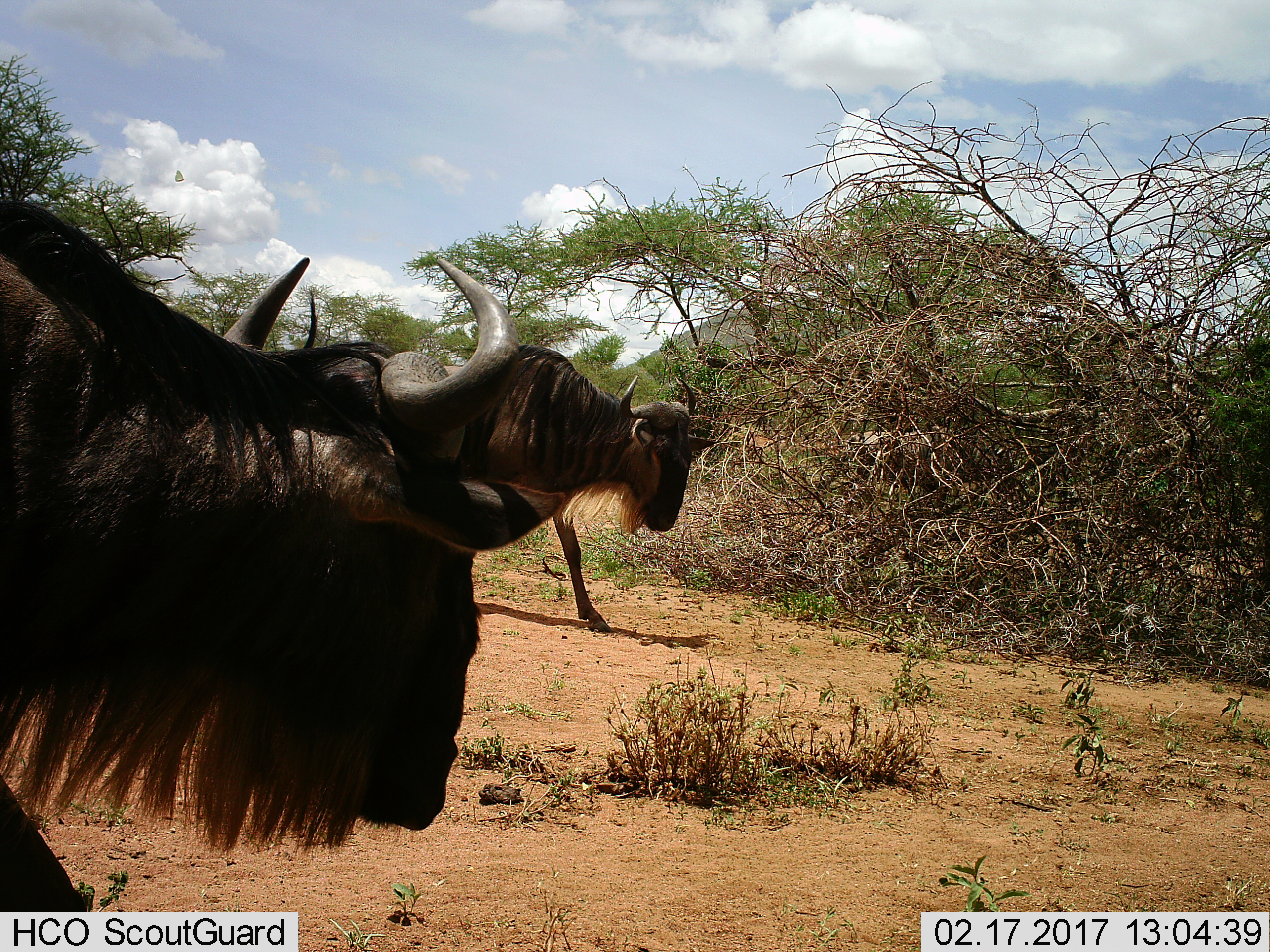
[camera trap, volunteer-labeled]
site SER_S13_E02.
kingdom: Animalia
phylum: Chordata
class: Mammalia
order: Artiodactyla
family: Bovidae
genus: Connochaetes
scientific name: Connochaetes taurinus taurinus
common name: blue wildebeest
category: wildebeestblue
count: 2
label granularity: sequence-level